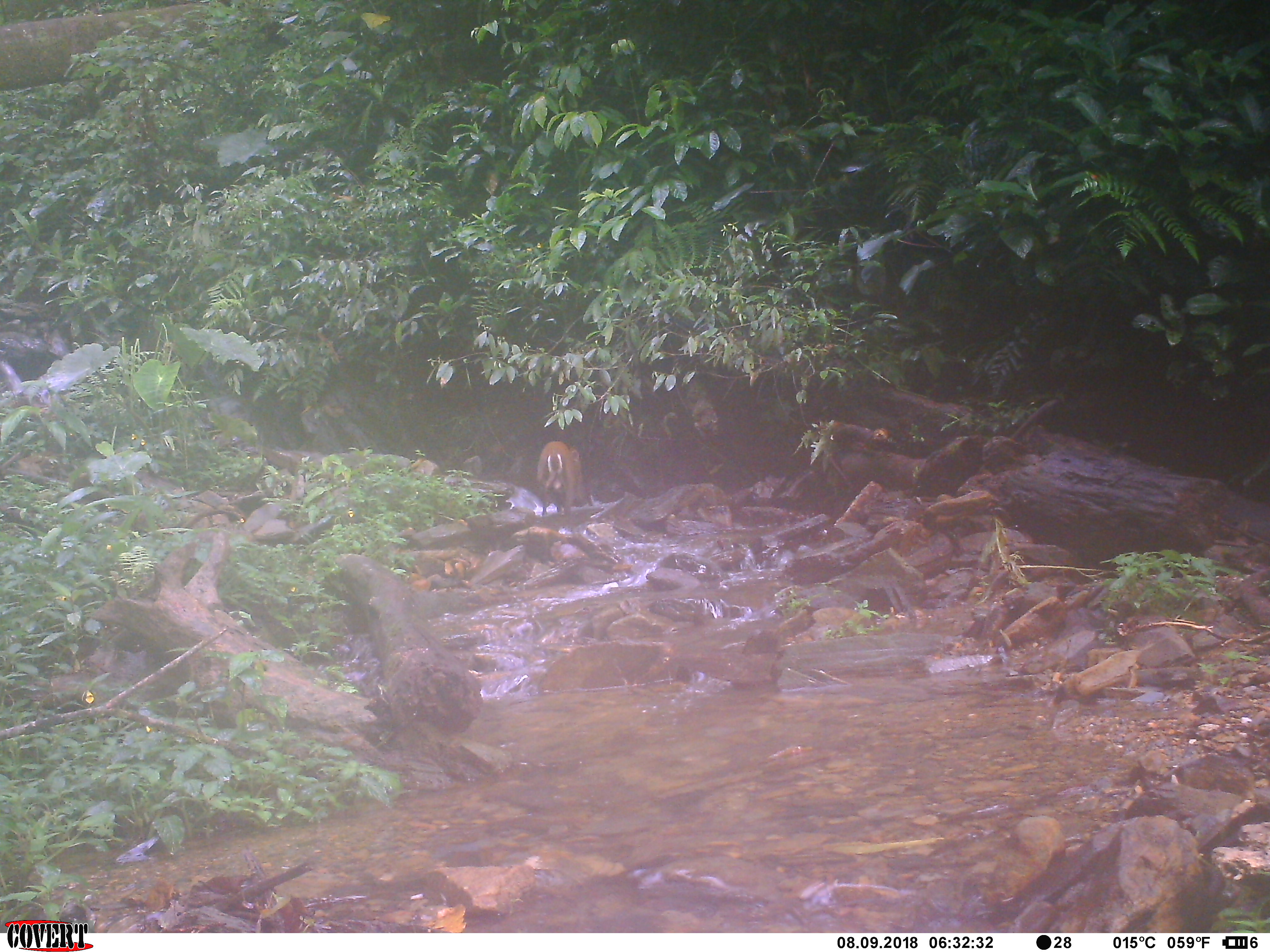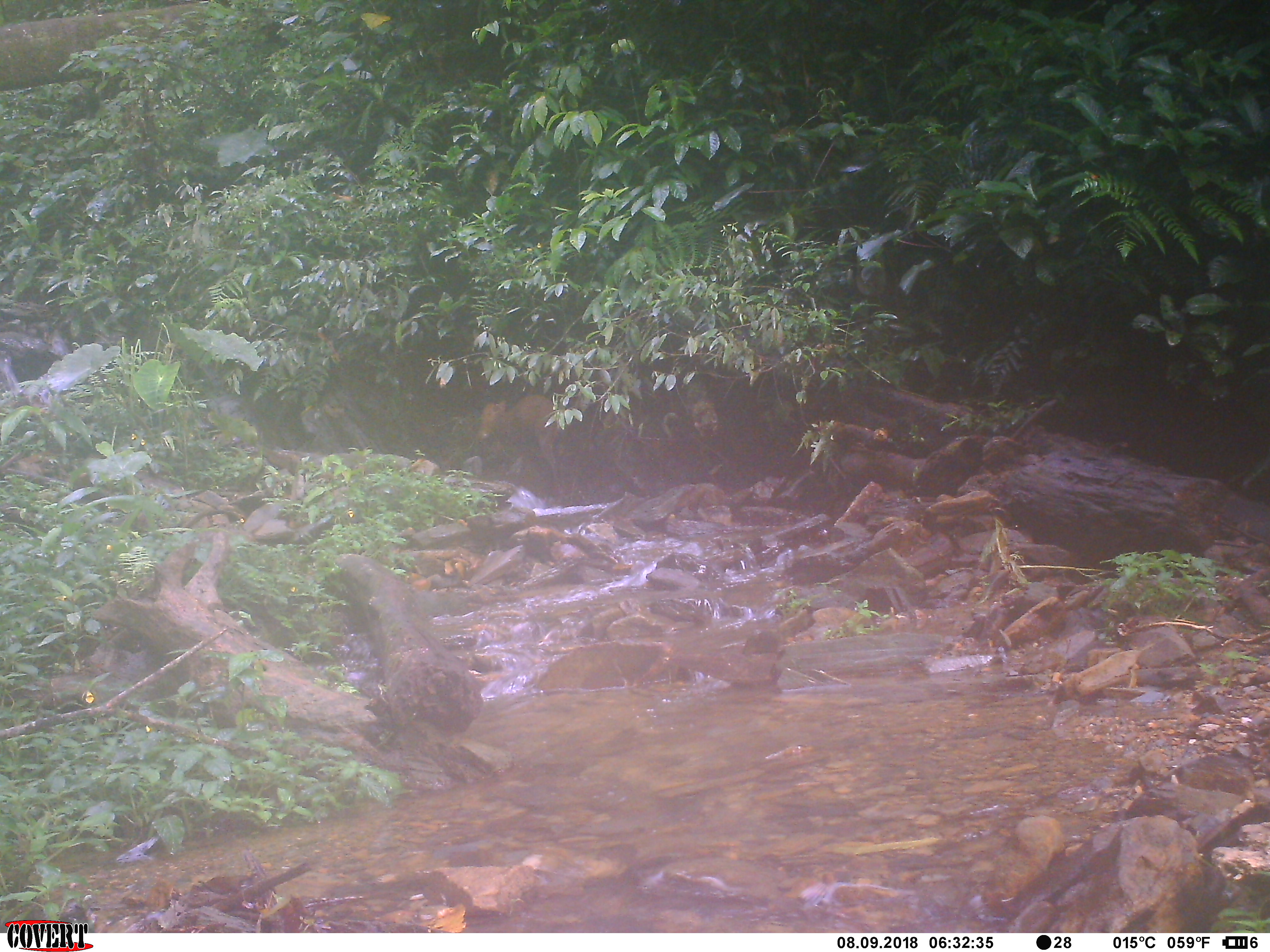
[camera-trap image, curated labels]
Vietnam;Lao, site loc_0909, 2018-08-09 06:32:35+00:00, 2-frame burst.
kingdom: Animalia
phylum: Chordata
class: Mammalia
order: Artiodactyla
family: Cervidae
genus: Muntiacus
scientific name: Muntiacus rooseveltorum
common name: roosevelt's muntjac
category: roosevelts muntjac group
Roosevelts muntjac group (roosevelt's muntjac) (Muntiacus rooseveltorum). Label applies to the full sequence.